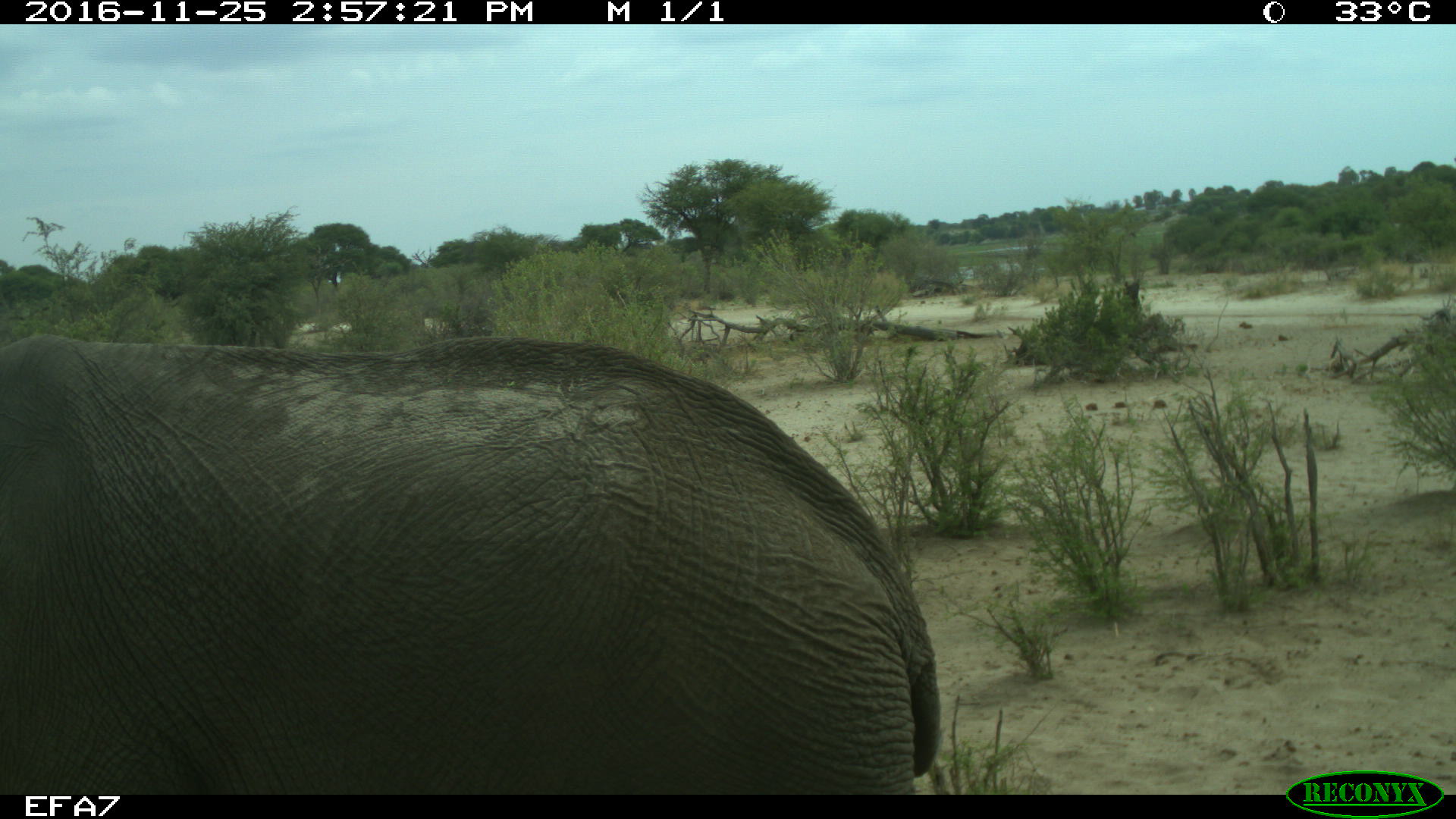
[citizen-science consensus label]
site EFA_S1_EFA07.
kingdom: Animalia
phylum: Chordata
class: Mammalia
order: Proboscidea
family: Elephantidae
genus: Loxodonta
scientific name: Loxodonta africana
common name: african bush elephant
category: elephant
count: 1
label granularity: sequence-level